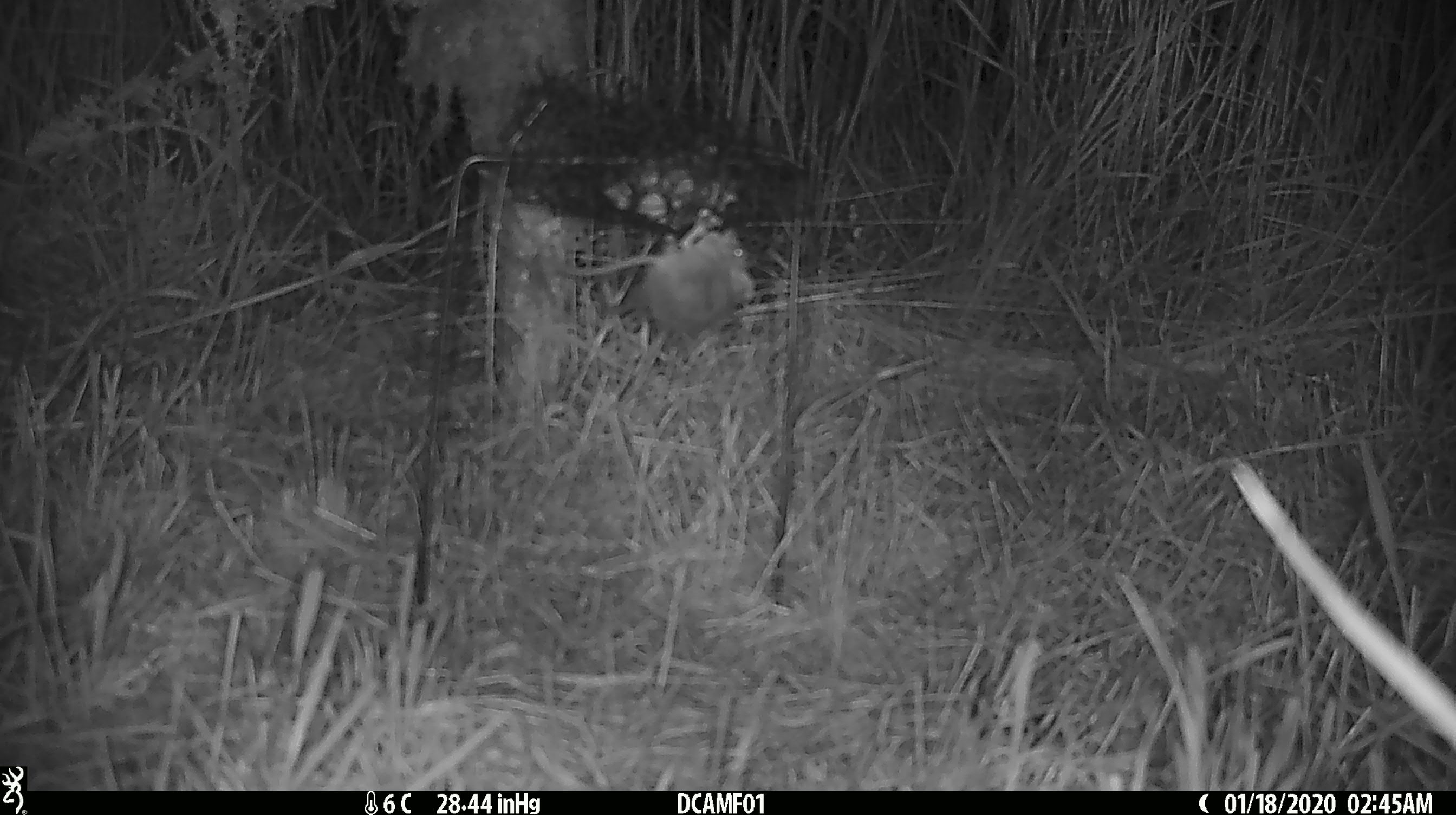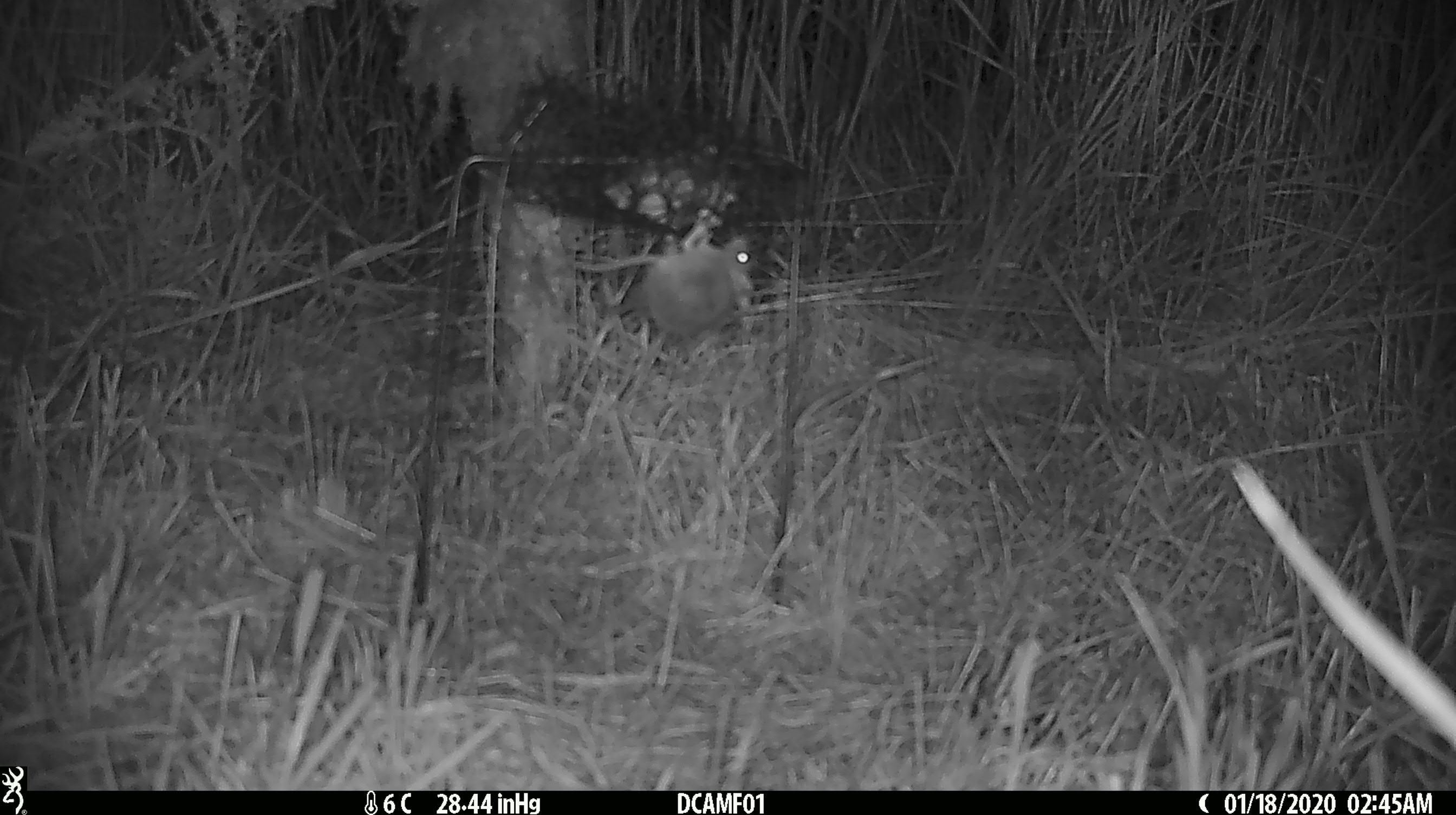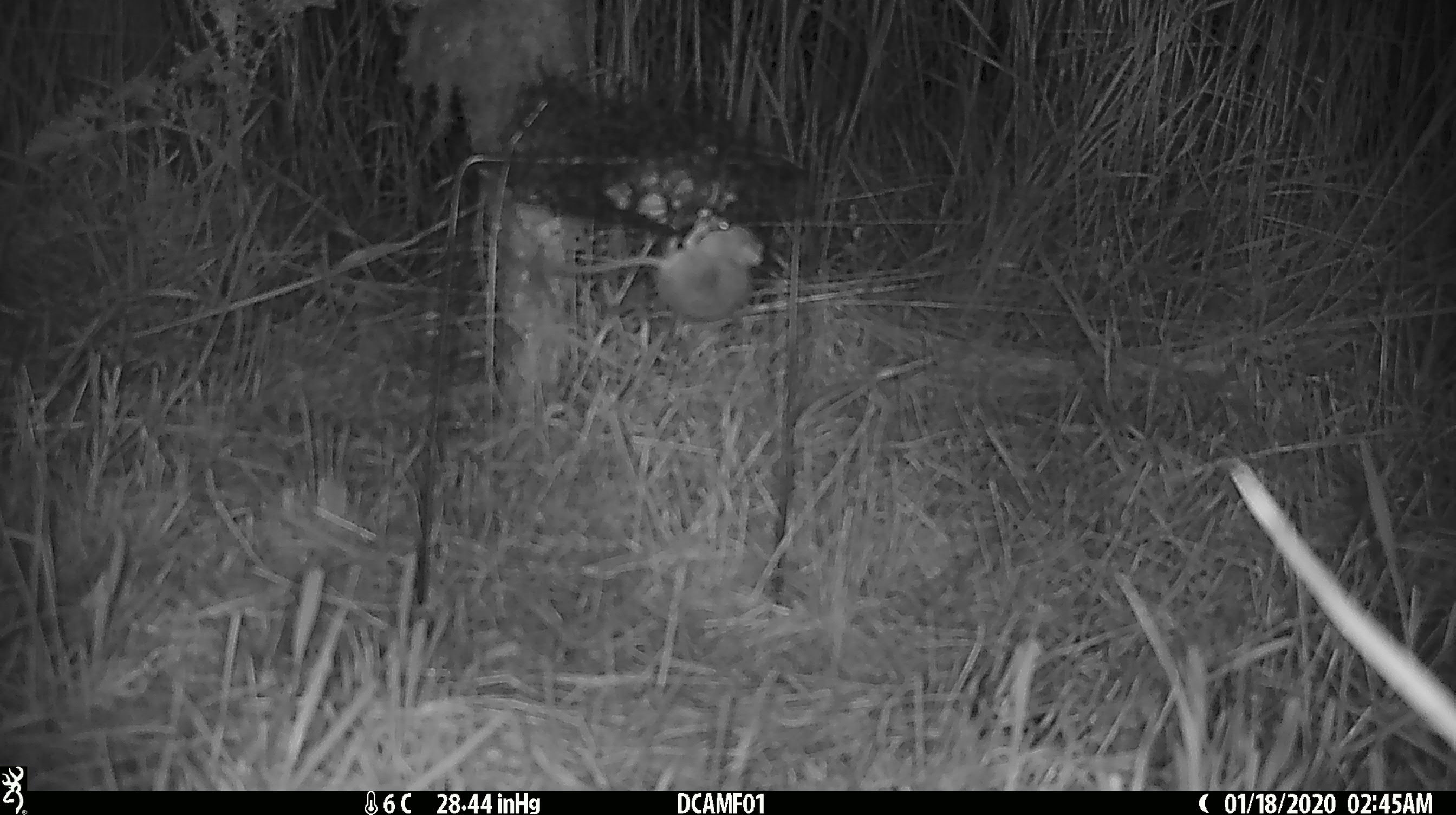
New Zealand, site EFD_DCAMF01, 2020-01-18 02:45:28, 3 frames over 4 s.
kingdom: Animalia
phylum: Chordata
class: Mammalia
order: Rodentia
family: Muridae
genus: Mus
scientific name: Mus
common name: mouse